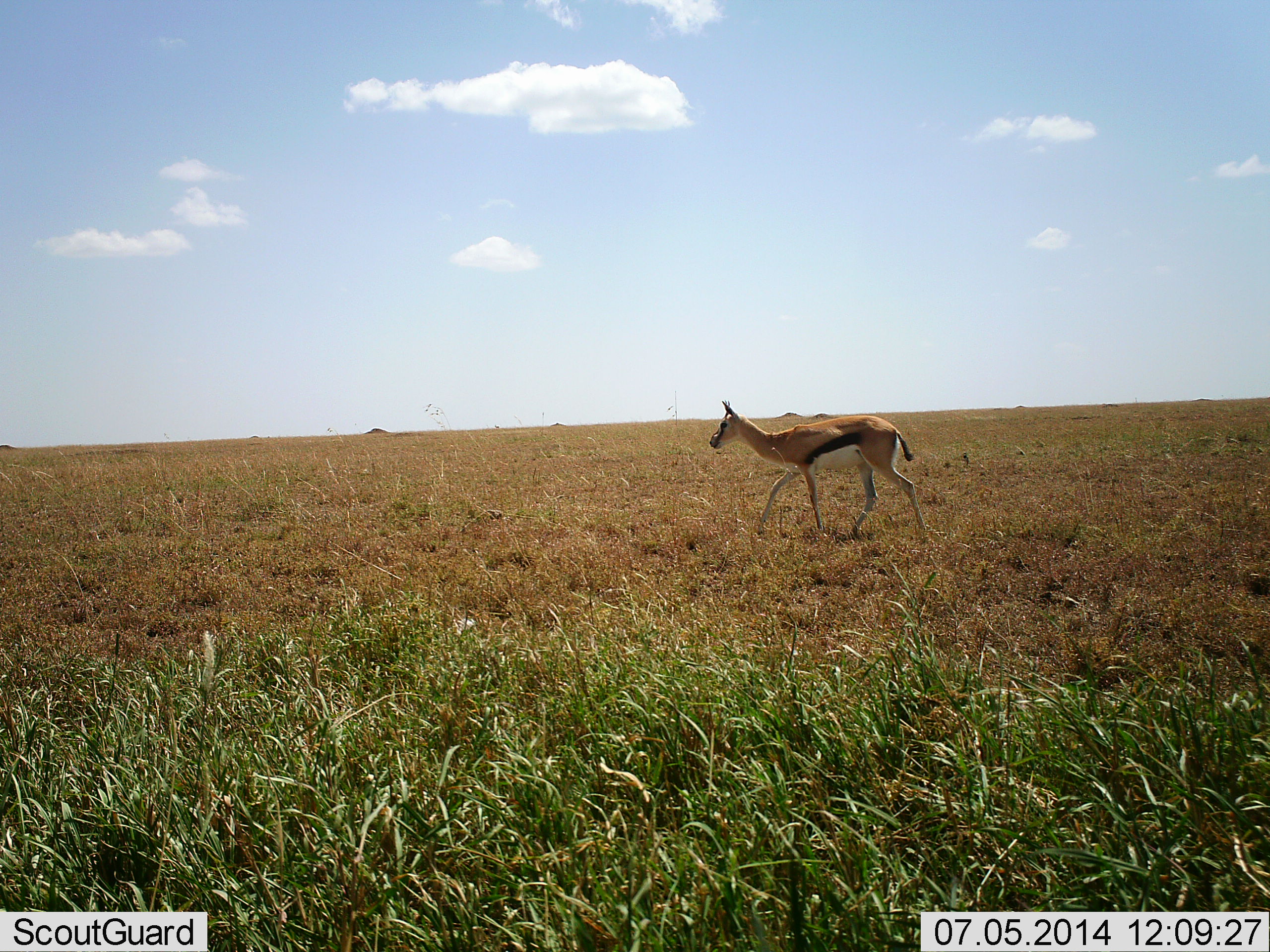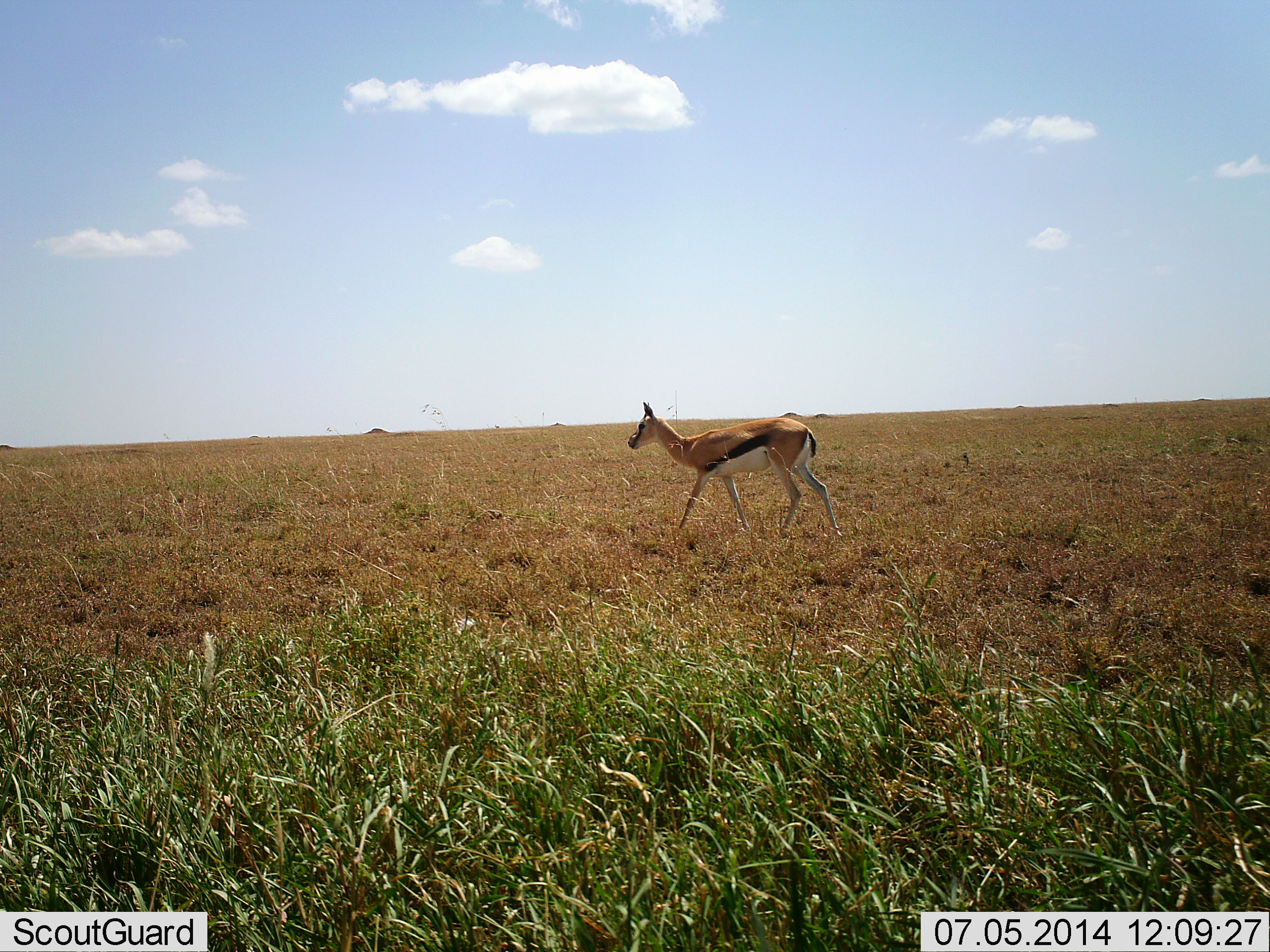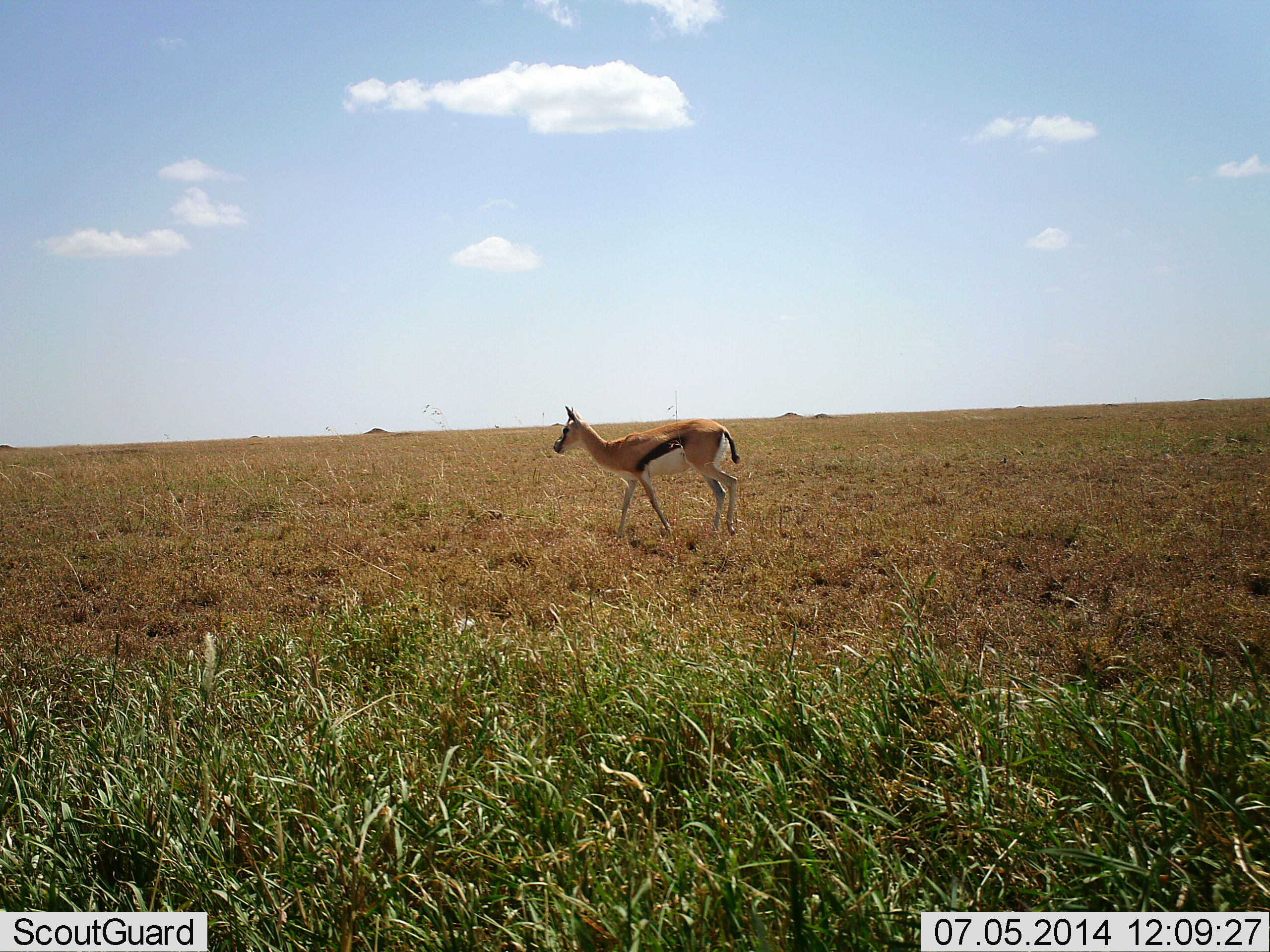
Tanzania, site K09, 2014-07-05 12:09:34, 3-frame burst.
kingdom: Animalia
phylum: Chordata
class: Mammalia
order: Artiodactyla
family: Bovidae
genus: Eudorcas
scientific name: Eudorcas thomsonii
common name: thomson's gazelle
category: gazellethomsons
Gazellethomsons (thomson's gazelle) (Eudorcas thomsonii), count 1. Behavior (volunteer vote fractions): standing 0%, resting 0%, moving 100%, interacting 0%. Young present (vote fraction): 0%. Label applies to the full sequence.